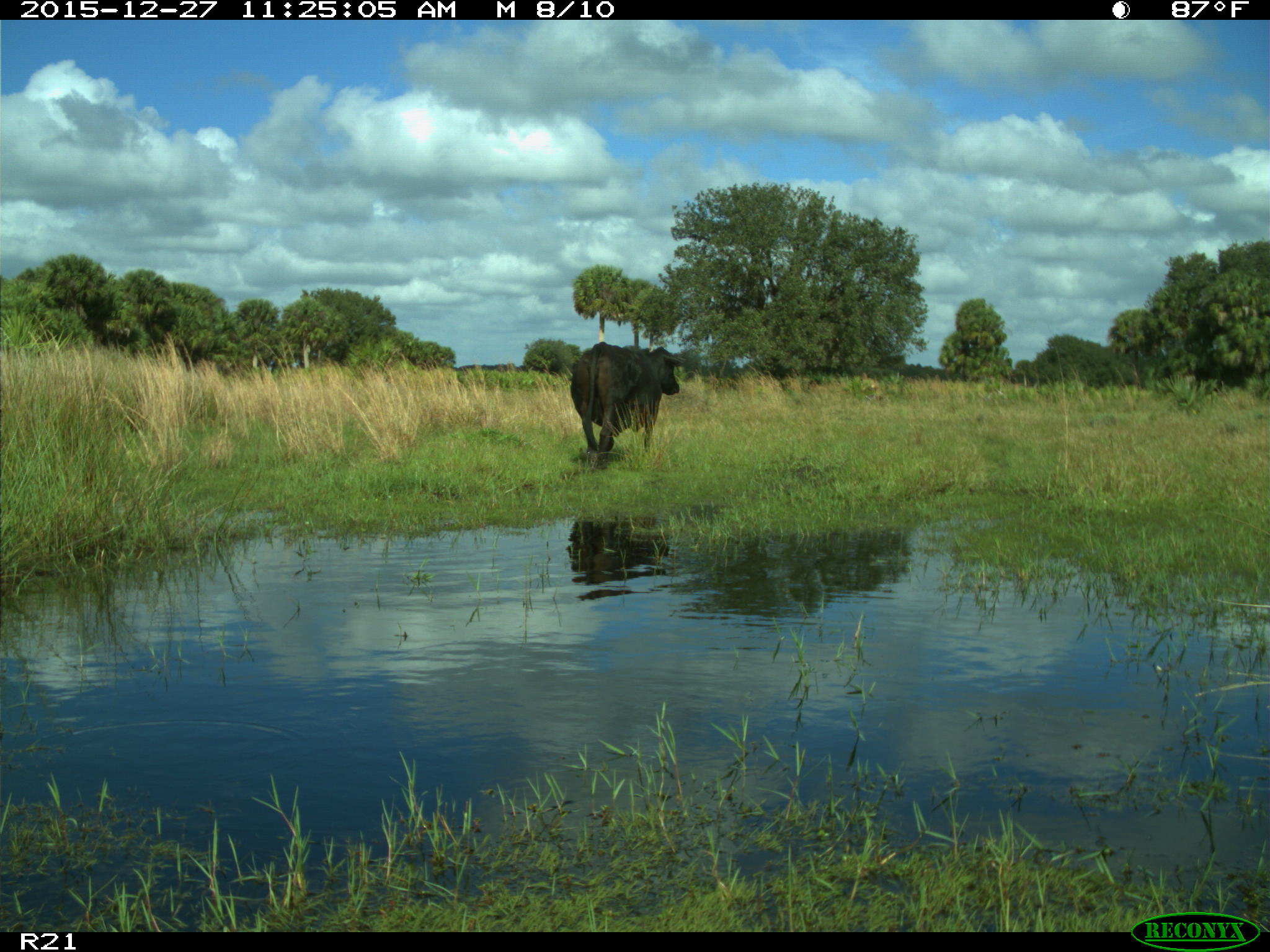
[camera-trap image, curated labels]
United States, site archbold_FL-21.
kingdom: Animalia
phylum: Chordata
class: Mammalia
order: Artiodactyla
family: Bovidae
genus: Bos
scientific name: Bos taurus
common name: domestic cow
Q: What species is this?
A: Bos taurus (domestic cow).